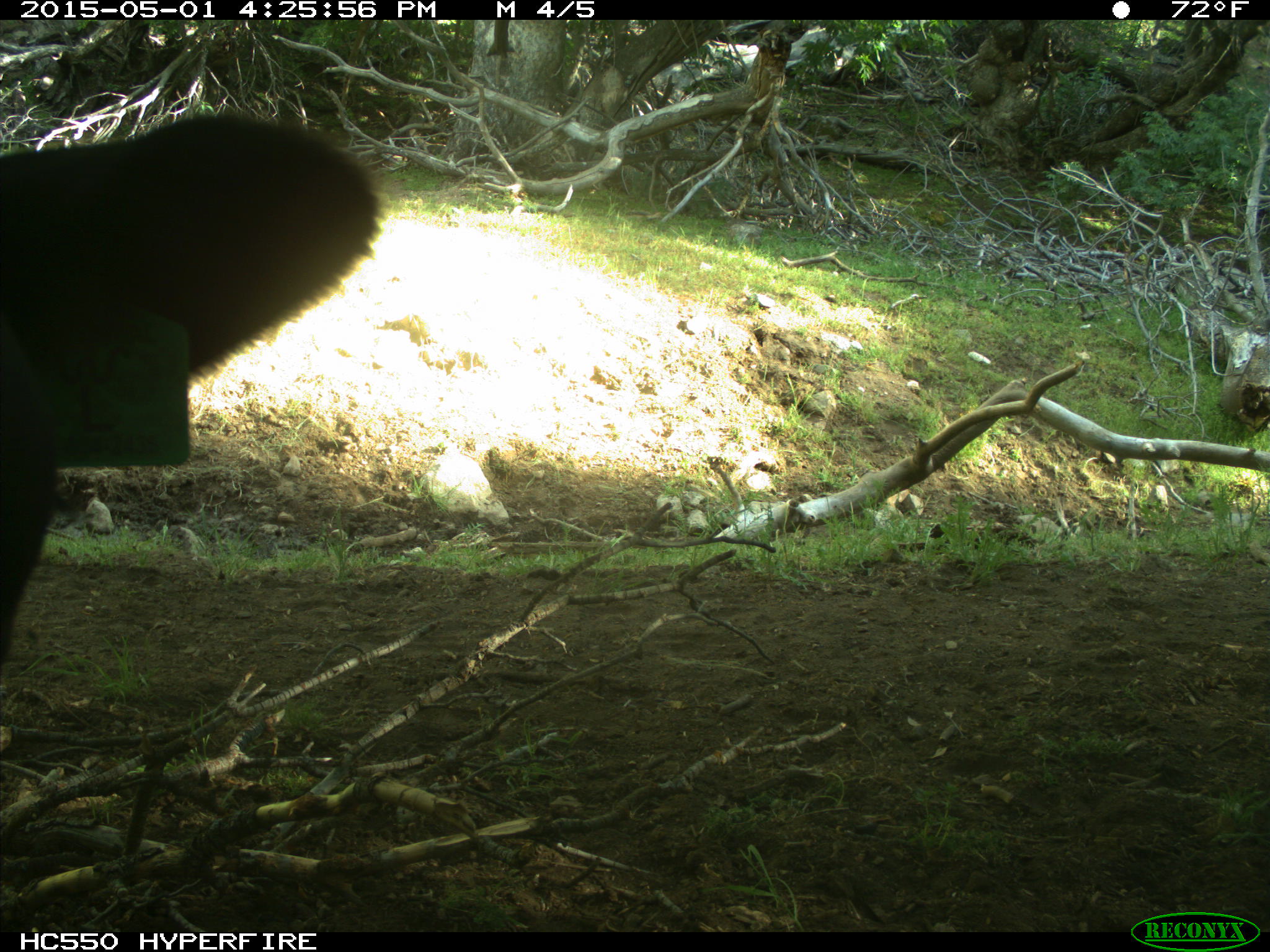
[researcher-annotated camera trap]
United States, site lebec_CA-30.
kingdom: Animalia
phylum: Chordata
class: Mammalia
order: Artiodactyla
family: Bovidae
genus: Bos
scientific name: Bos taurus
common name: domestic cow